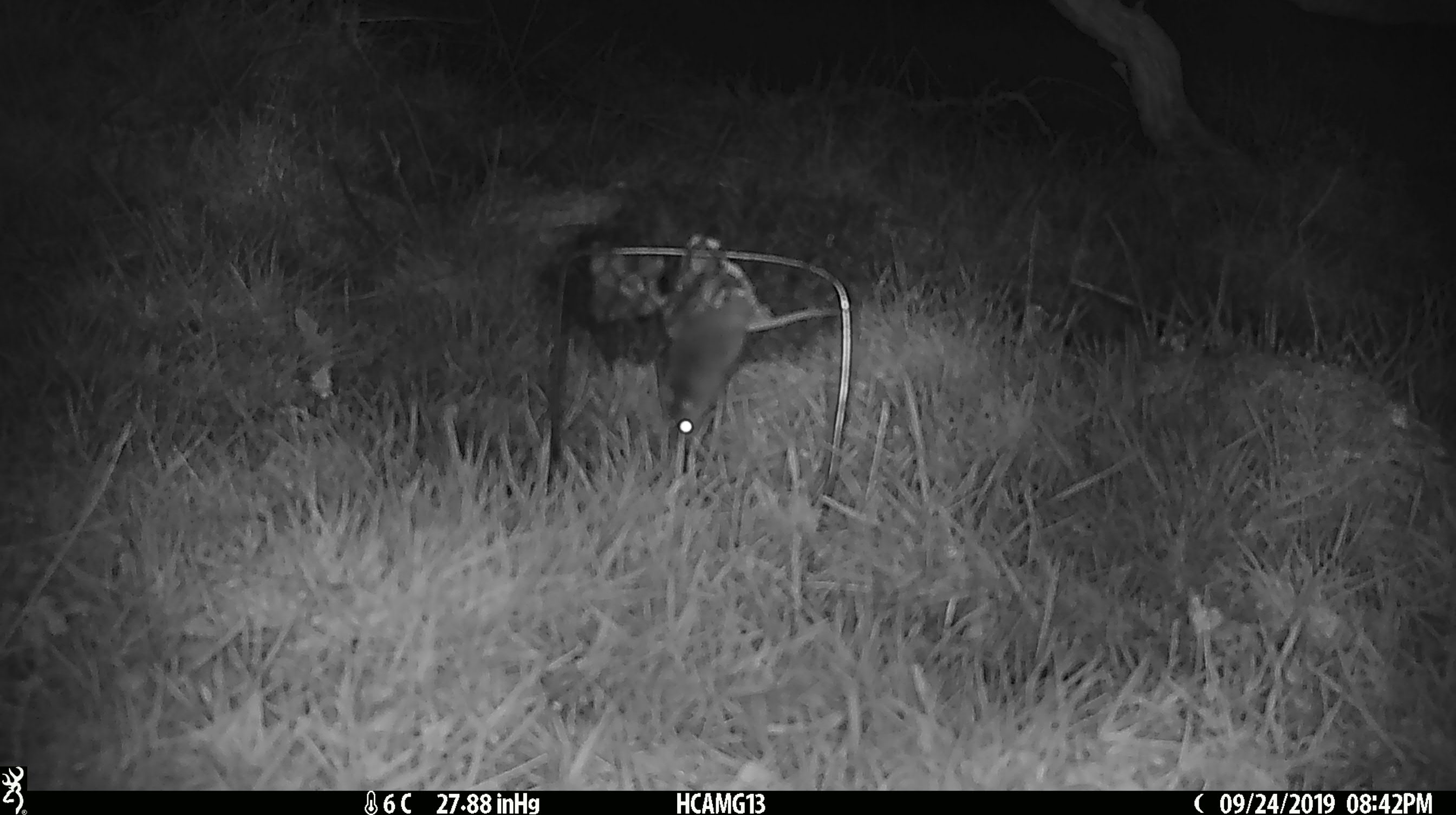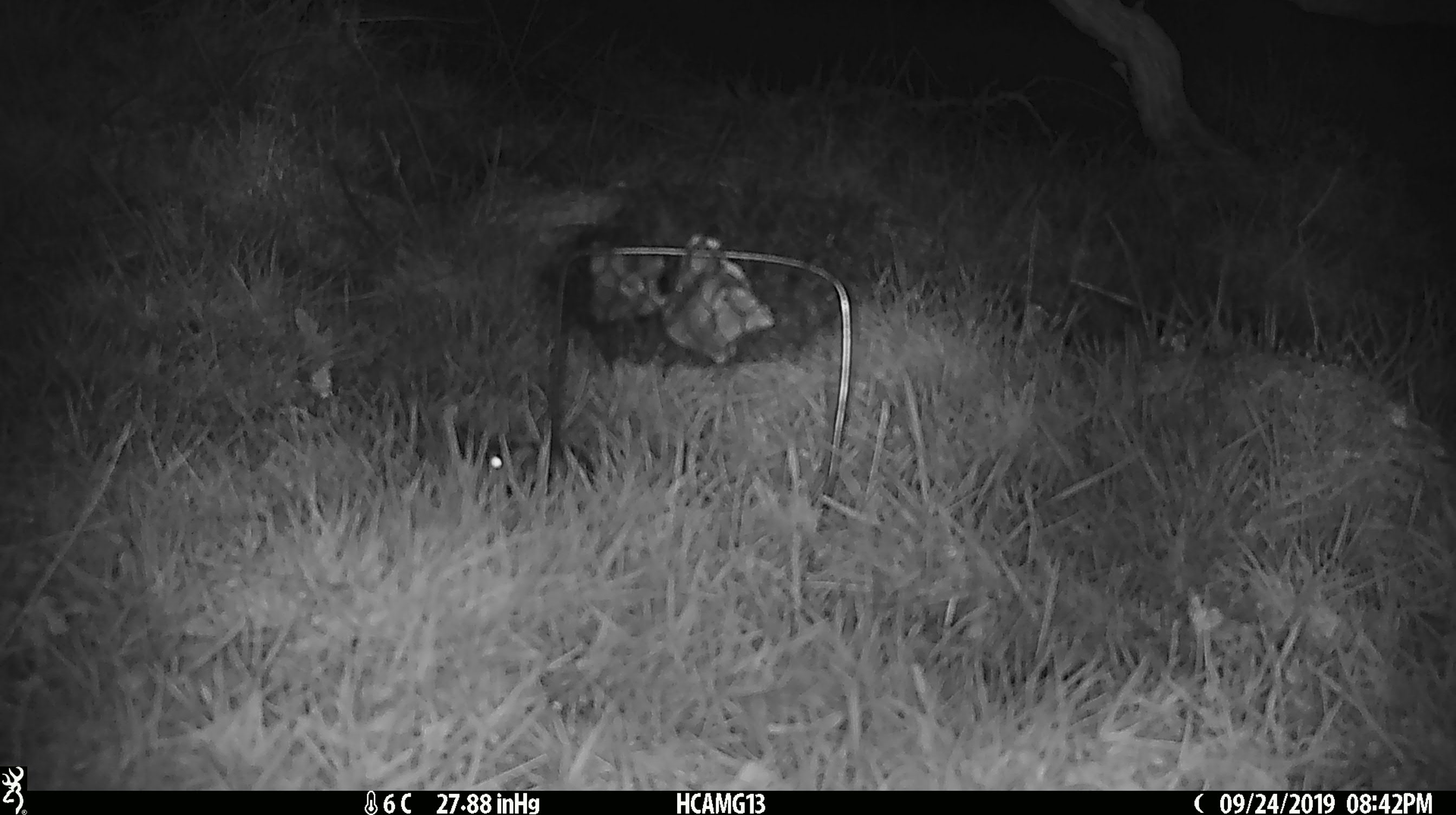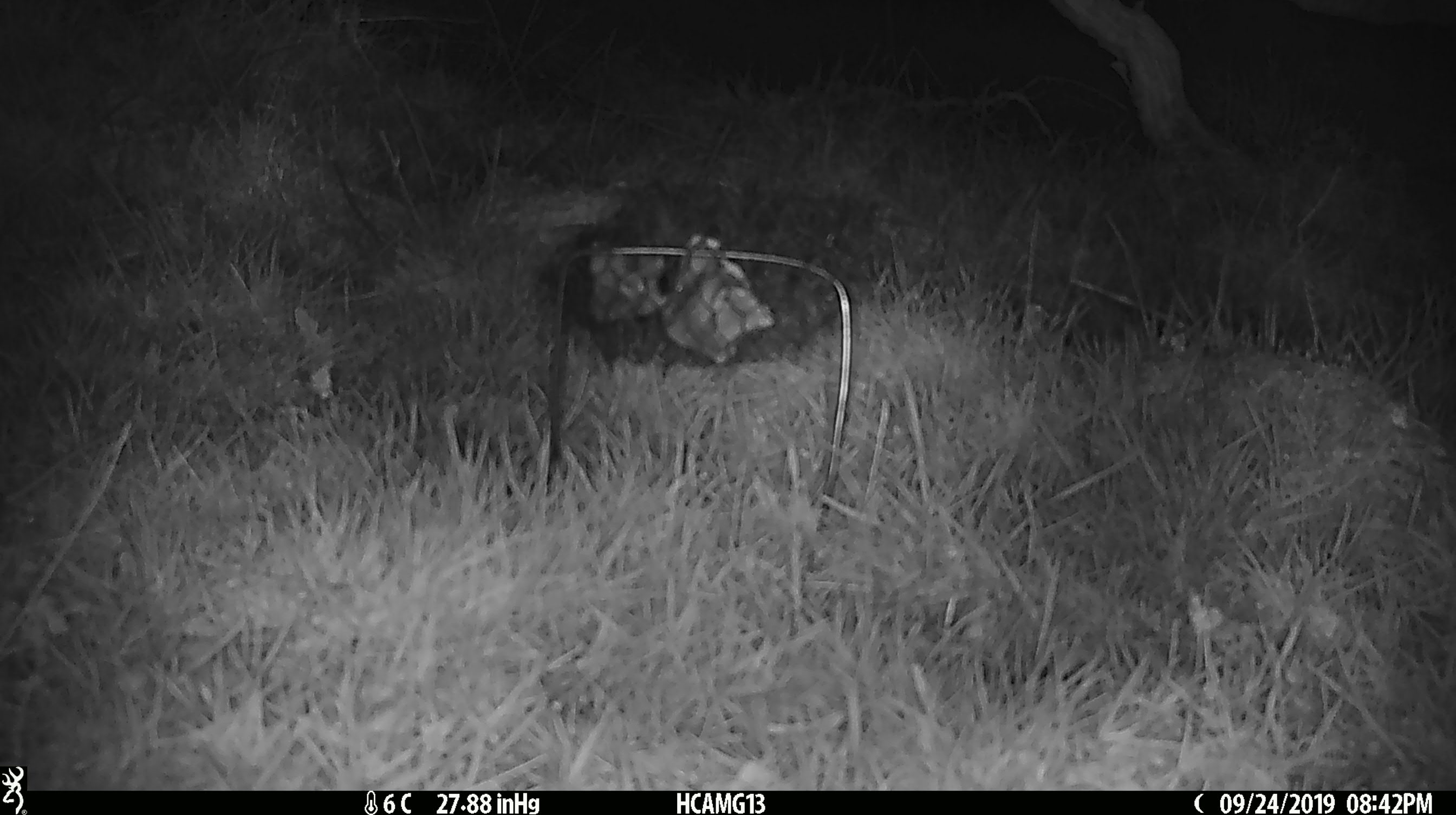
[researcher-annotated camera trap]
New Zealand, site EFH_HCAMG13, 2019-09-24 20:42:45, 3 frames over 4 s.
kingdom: Animalia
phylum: Chordata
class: Mammalia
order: Rodentia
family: Muridae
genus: Mus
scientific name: Mus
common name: mouse